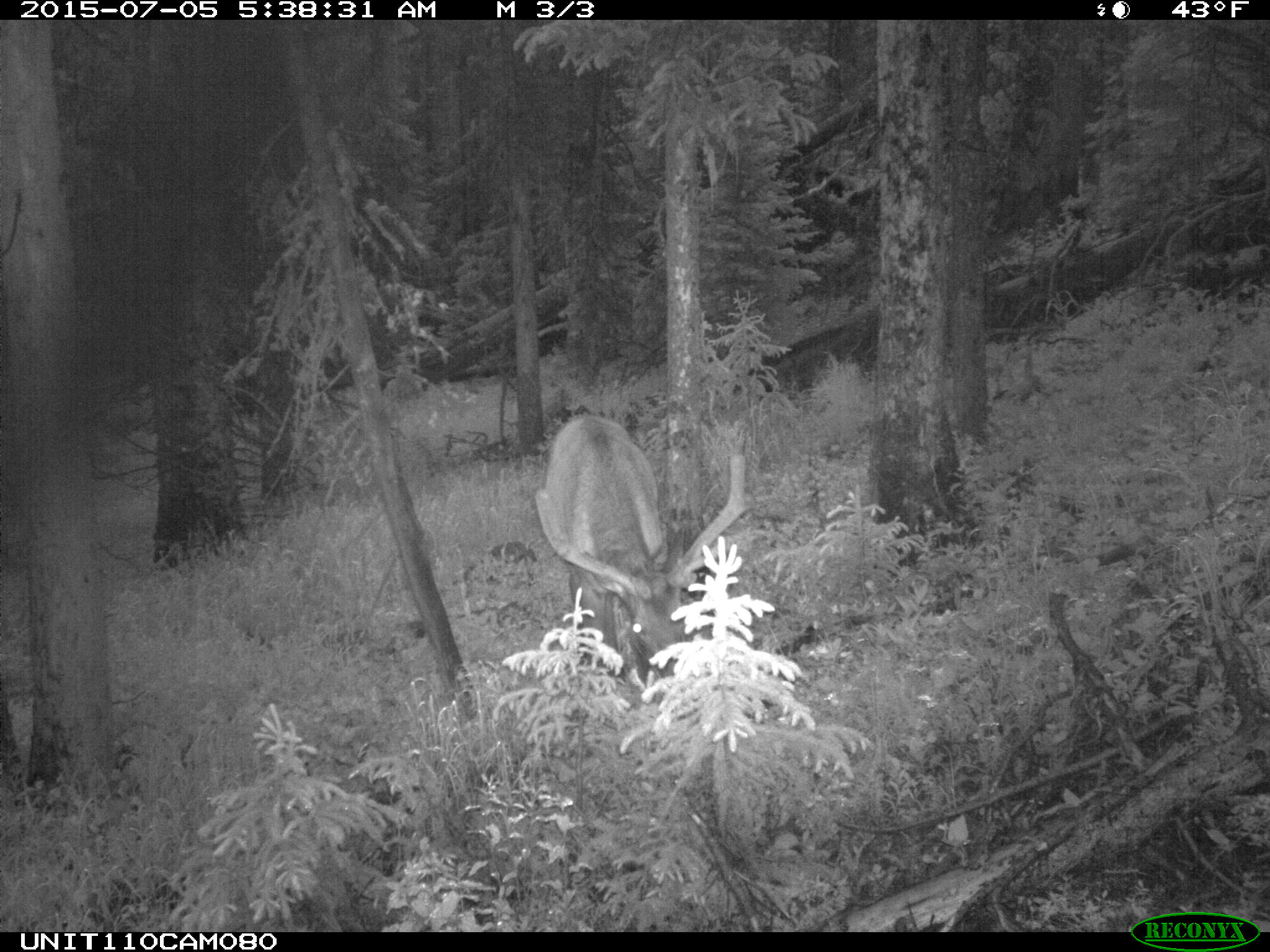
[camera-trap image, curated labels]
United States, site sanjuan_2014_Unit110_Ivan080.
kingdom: Animalia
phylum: Chordata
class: Mammalia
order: Artiodactyla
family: Cervidae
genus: Cervus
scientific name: Cervus elaphus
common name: red deer